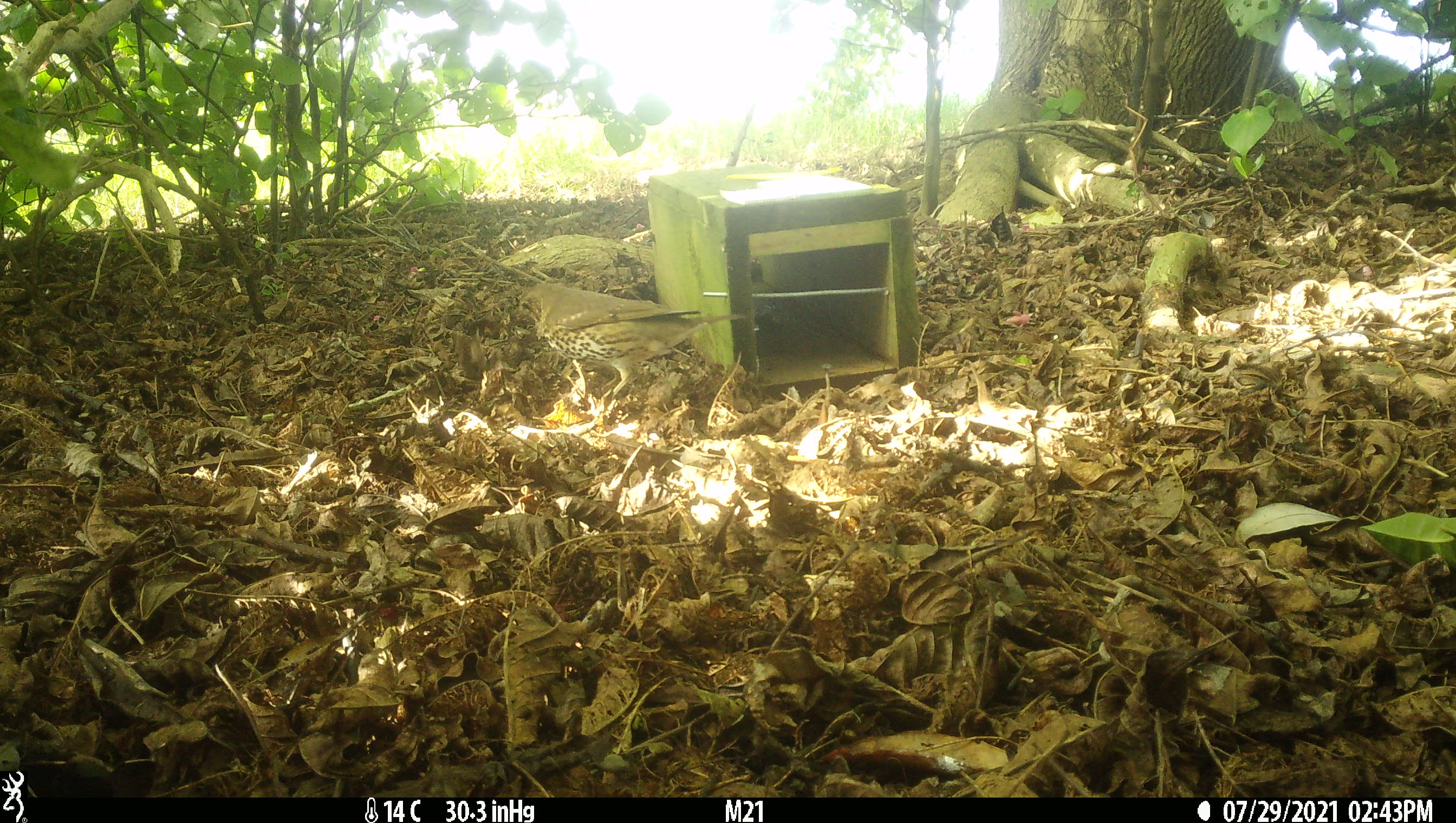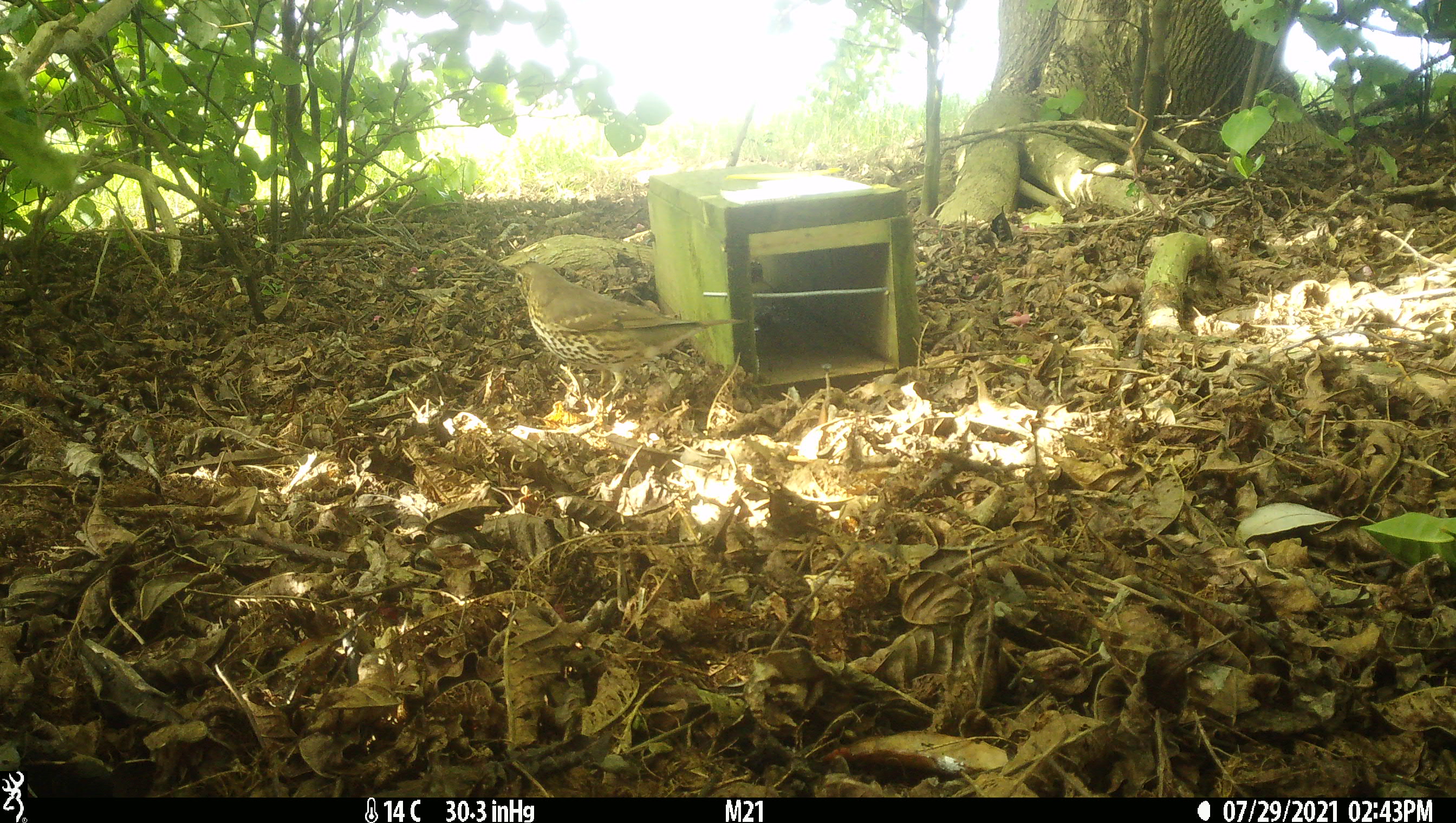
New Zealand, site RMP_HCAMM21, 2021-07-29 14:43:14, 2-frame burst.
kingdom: Animalia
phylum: Chordata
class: Aves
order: Passeriformes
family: Turdidae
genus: Turdus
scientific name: Turdus philomelos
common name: song thrush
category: thrush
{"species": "thrush (song thrush) (Turdus philomelos)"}